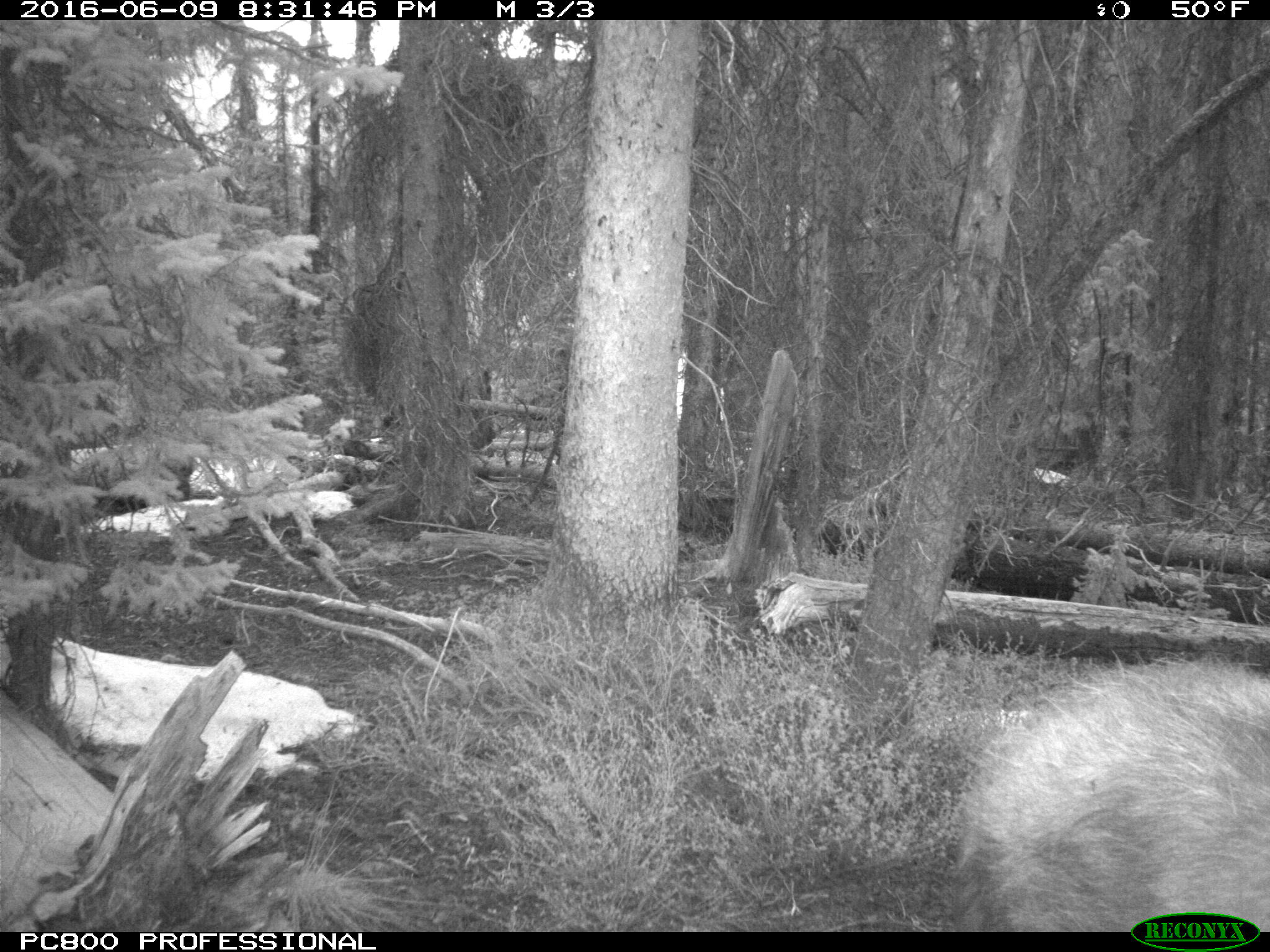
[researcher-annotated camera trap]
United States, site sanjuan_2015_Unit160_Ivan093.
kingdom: Animalia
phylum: Chordata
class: Mammalia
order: Artiodactyla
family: Cervidae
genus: Alces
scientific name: Alces alces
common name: moose